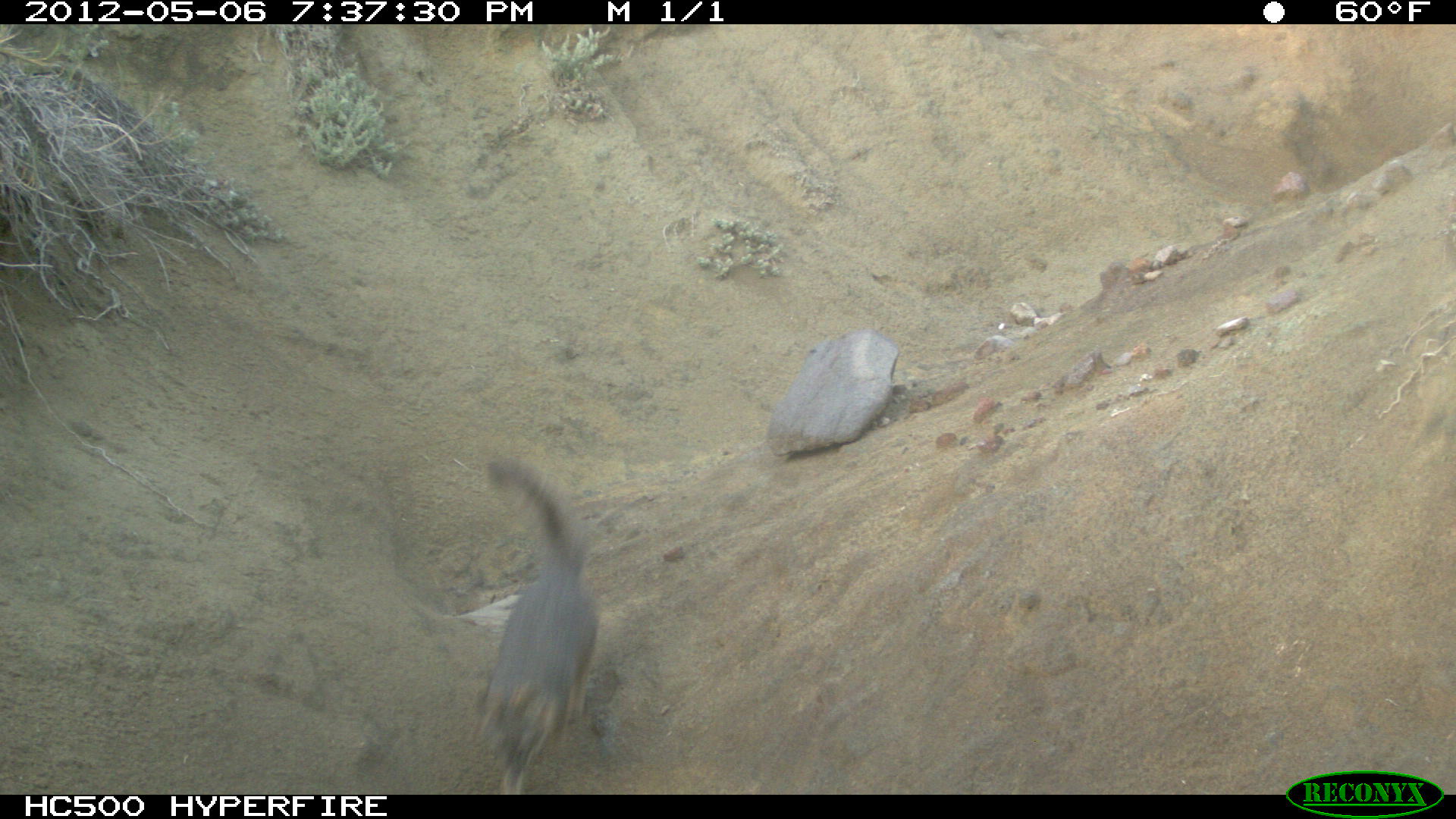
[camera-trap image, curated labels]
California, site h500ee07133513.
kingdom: Animalia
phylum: Chordata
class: Mammalia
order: Carnivora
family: Canidae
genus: Urocyon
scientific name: Urocyon littoralis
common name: island fox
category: fox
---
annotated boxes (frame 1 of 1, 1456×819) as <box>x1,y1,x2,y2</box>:
fox: <box>470,454,598,794</box>